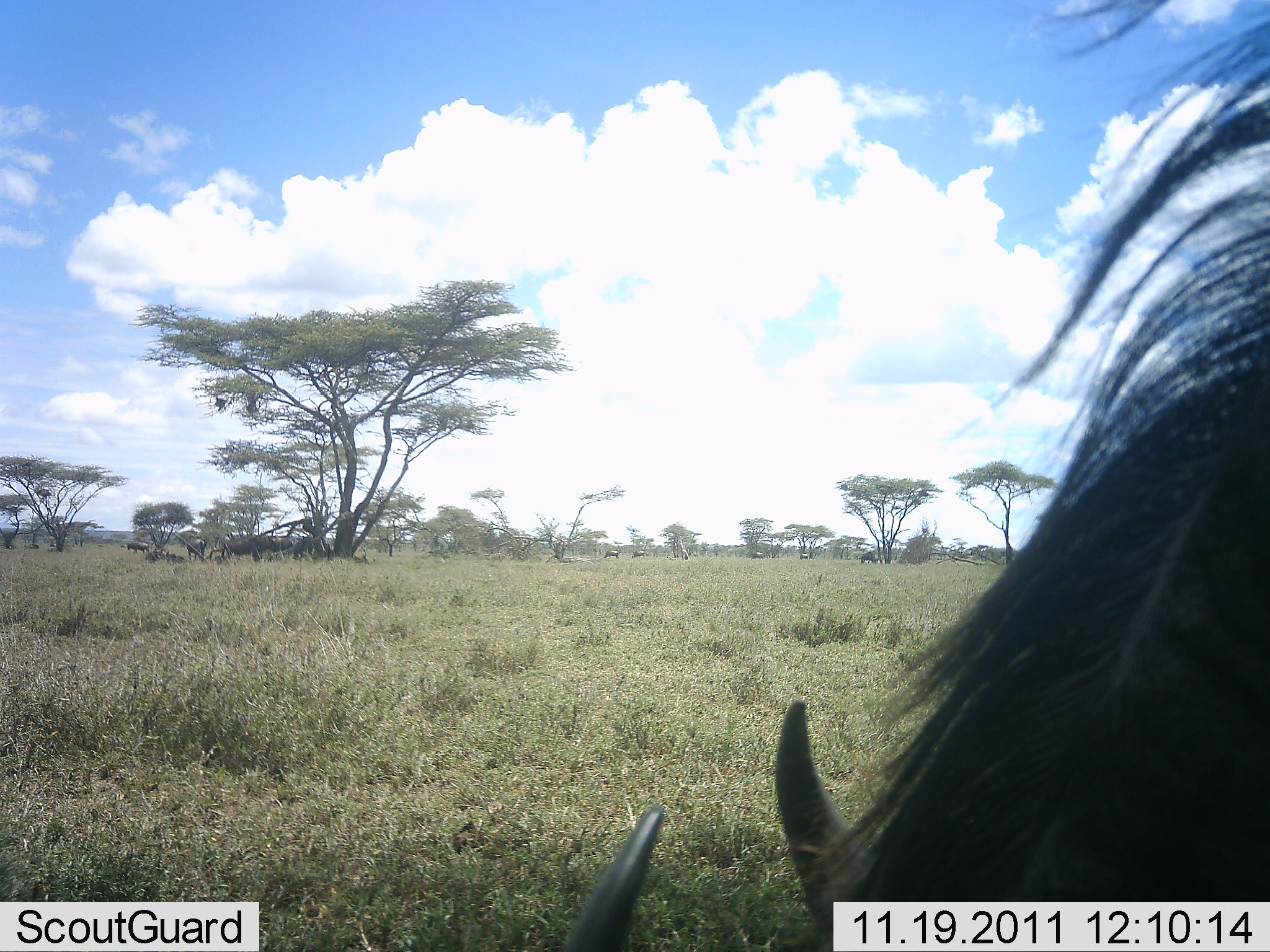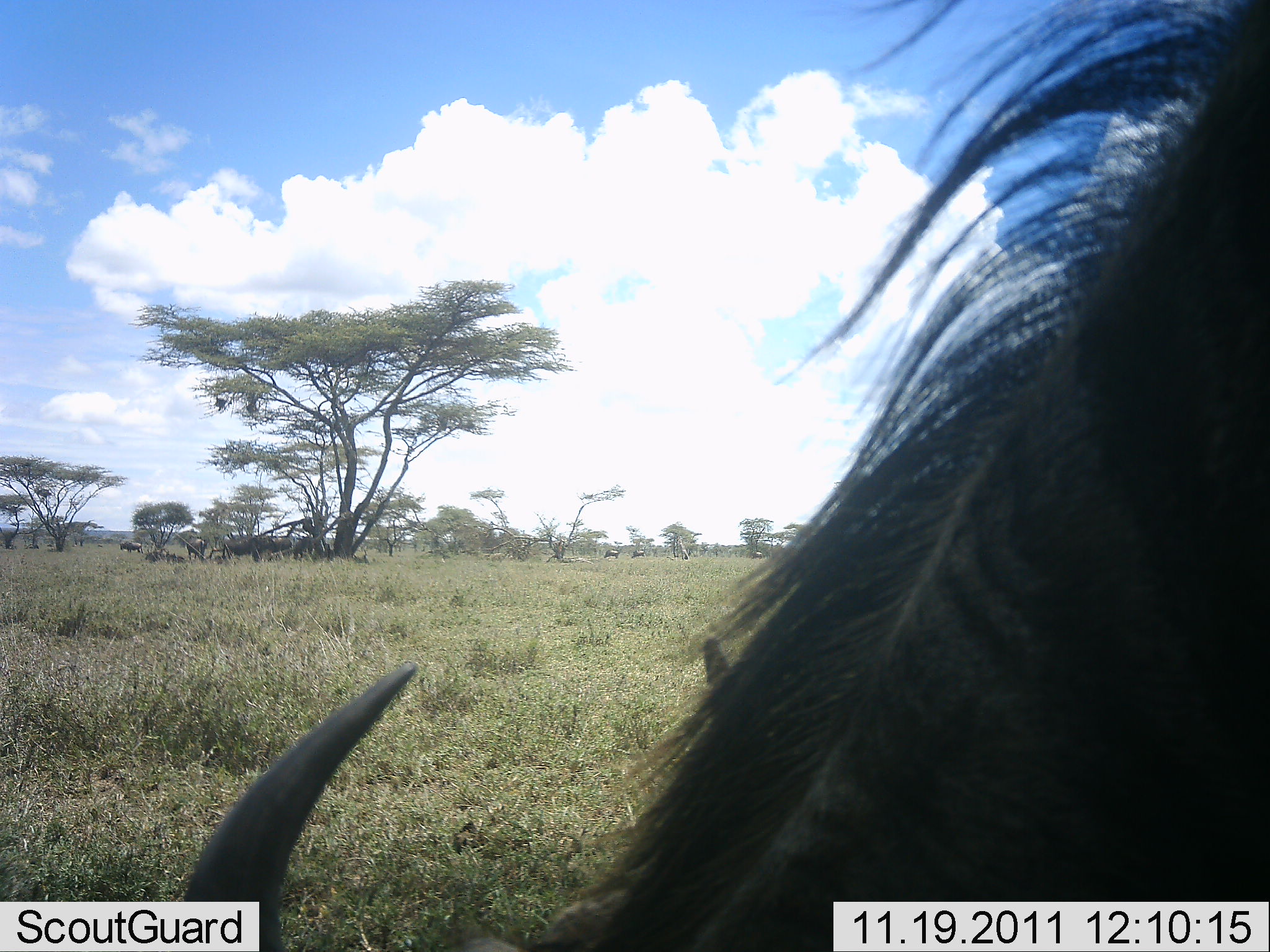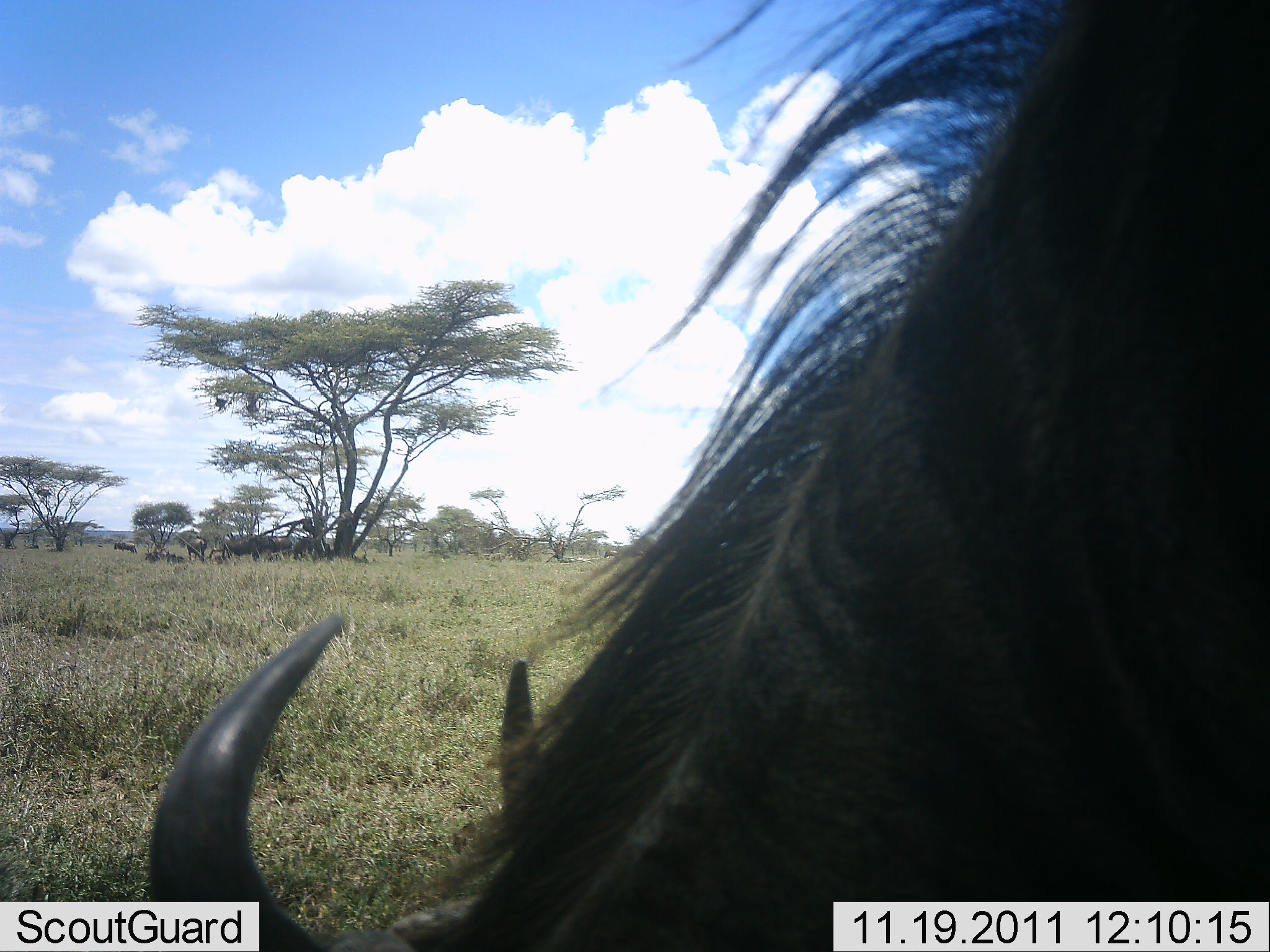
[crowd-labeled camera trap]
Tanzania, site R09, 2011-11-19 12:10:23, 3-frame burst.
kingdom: Animalia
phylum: Chordata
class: Mammalia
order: Artiodactyla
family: Bovidae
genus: Connochaetes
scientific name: Connochaetes taurinus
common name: blue wildebeest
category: wildebeest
Wildebeest (blue wildebeest) (Connochaetes taurinus), count 1. Behavior (volunteer vote fractions): standing 46%, resting 15%, moving 15%, interacting 8%. Young present (vote fraction): 0%. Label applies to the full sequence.